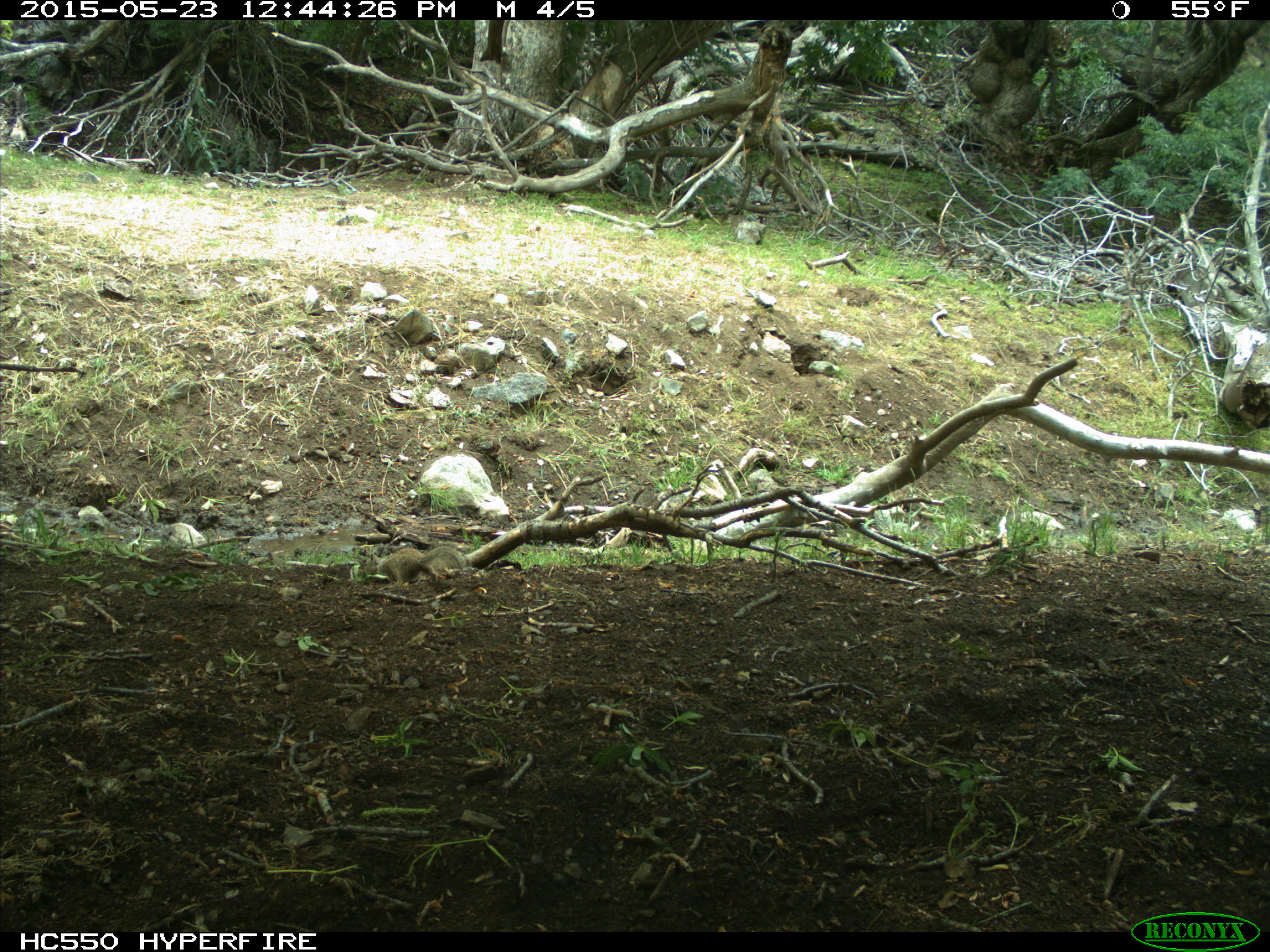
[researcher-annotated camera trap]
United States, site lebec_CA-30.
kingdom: Animalia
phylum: Chordata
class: Mammalia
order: Rodentia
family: Sciuridae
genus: Otospermophilus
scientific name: Otospermophilus beecheyi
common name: california ground squirrel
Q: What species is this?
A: Otospermophilus beecheyi (california ground squirrel).